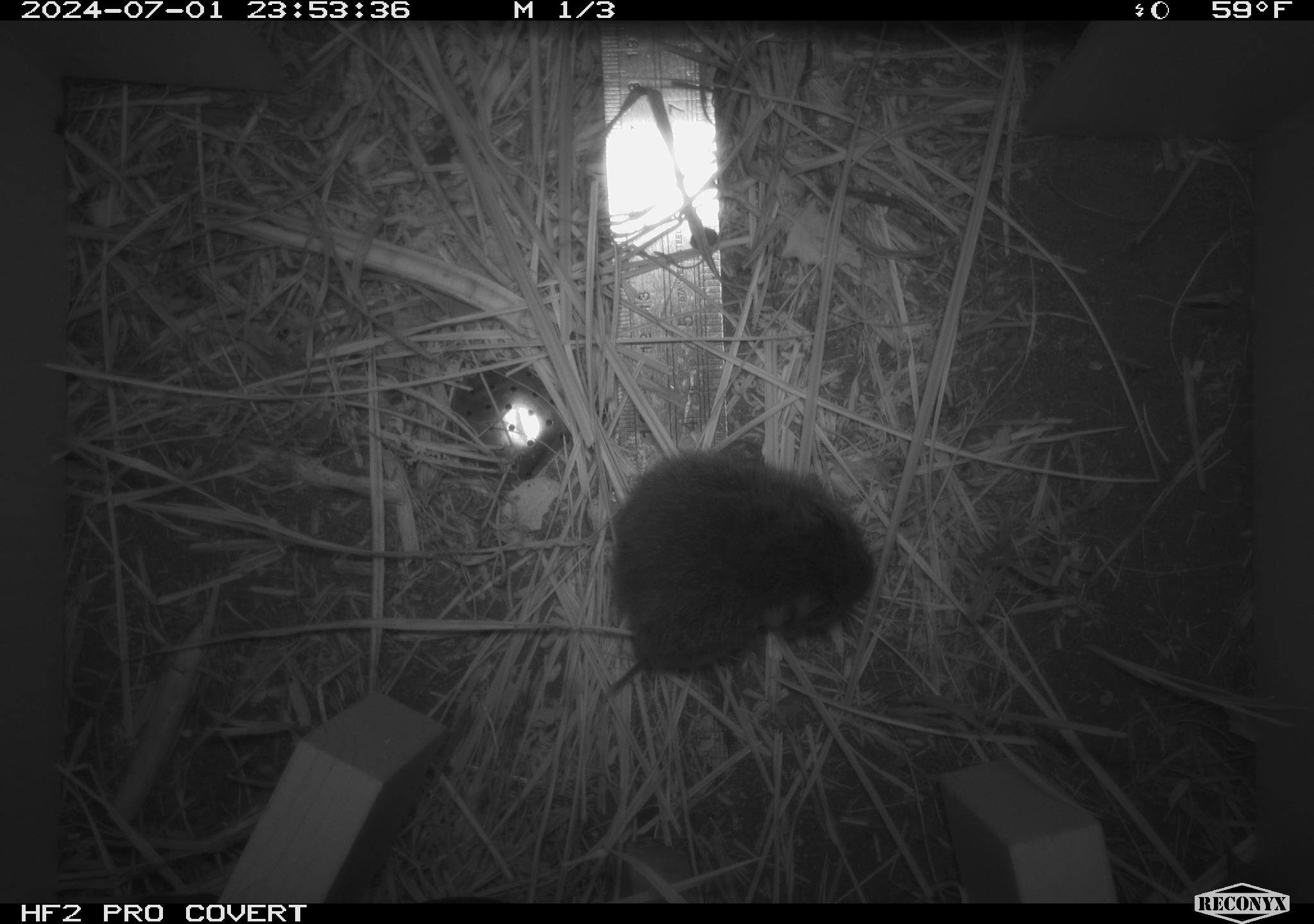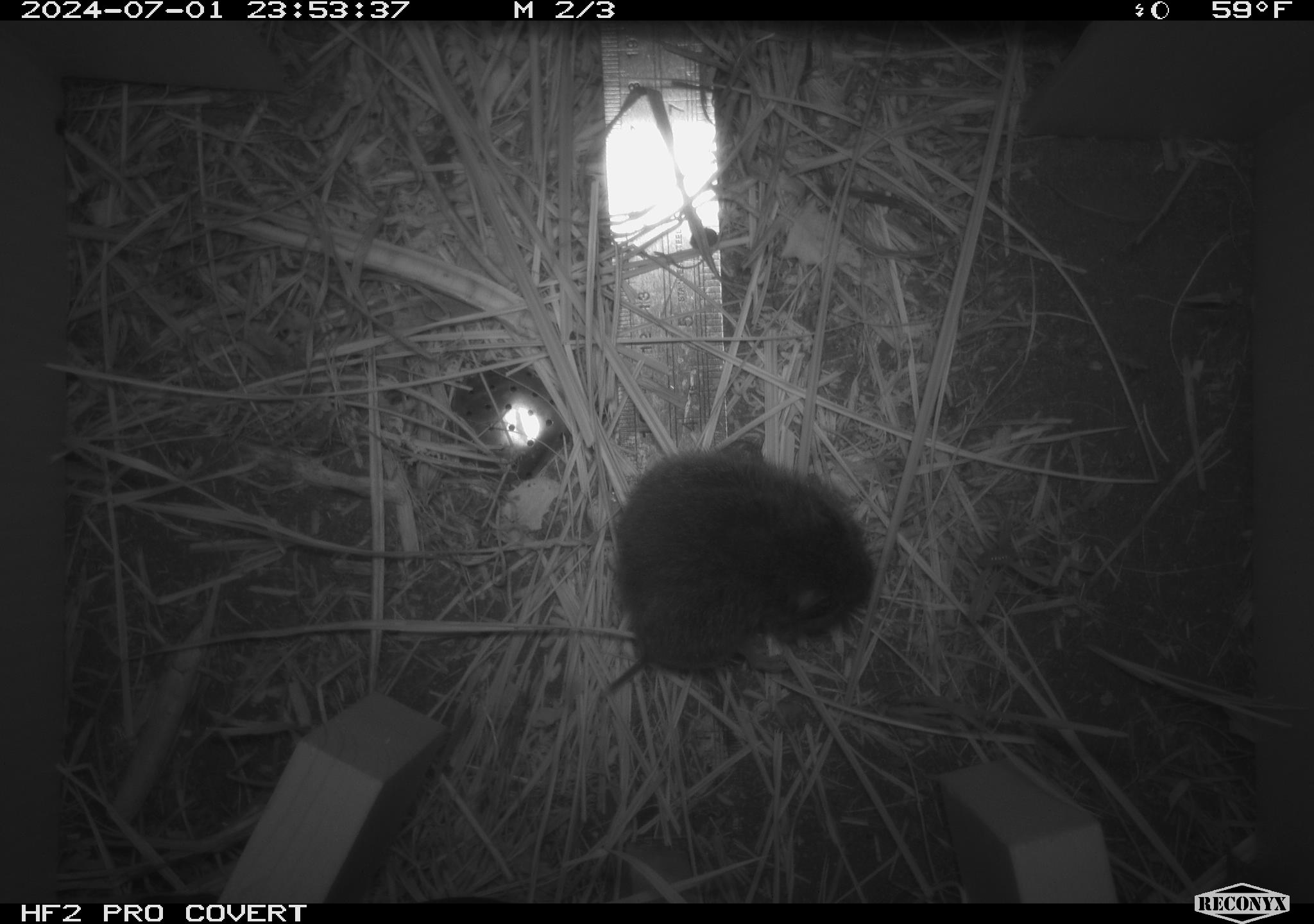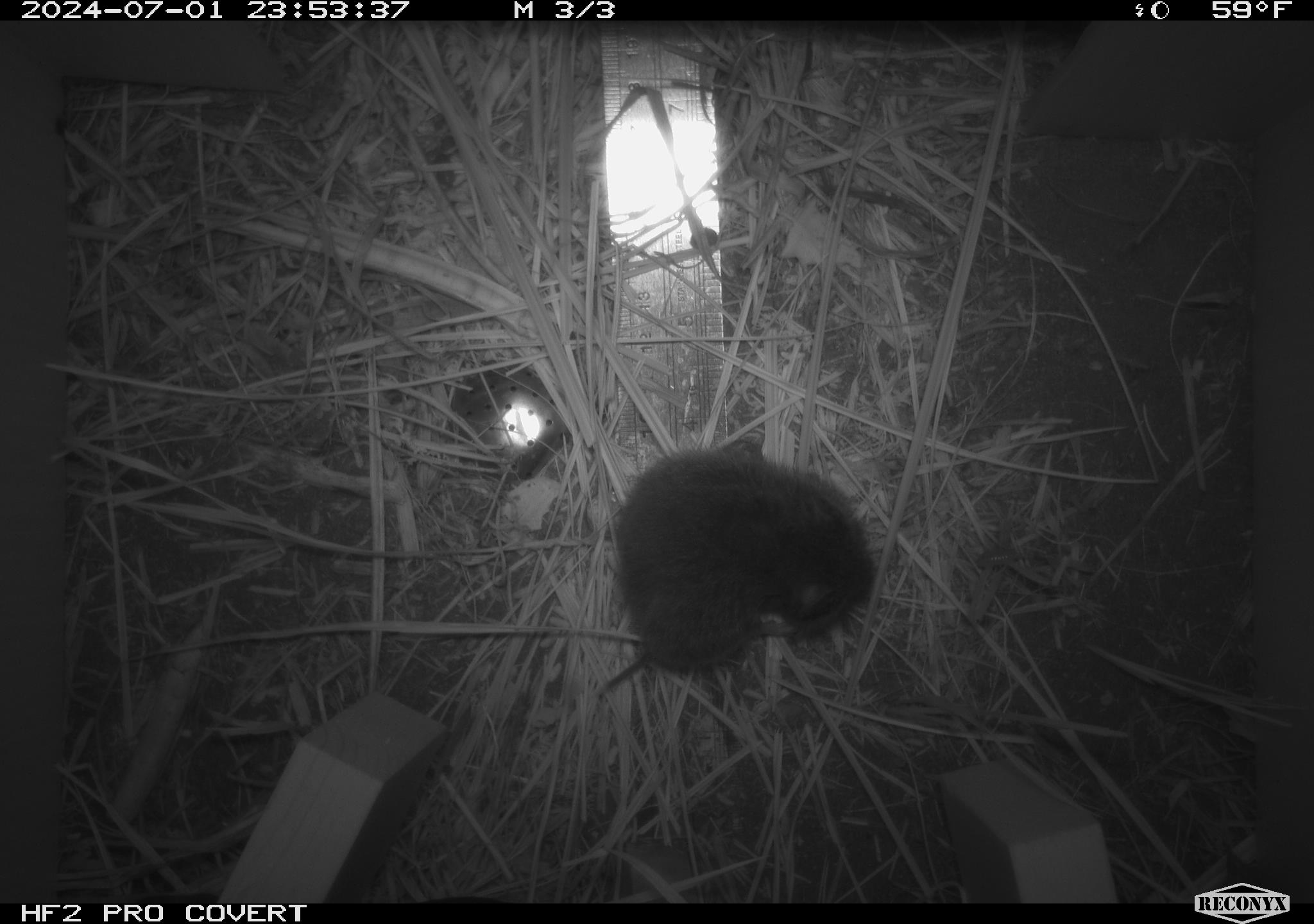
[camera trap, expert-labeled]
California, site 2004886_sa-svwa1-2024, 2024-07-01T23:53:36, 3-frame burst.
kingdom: Animalia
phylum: Chordata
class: Mammalia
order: Rodentia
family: Cricetidae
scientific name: Arvicolinae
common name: voles, lemmings, and muskrats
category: arvicolinae subfamily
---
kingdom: Animalia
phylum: Arthropoda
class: Malacostraca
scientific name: Malacostraca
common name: amphipods, crabs, isopods, krill, lobsters and shrimps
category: malacostracan